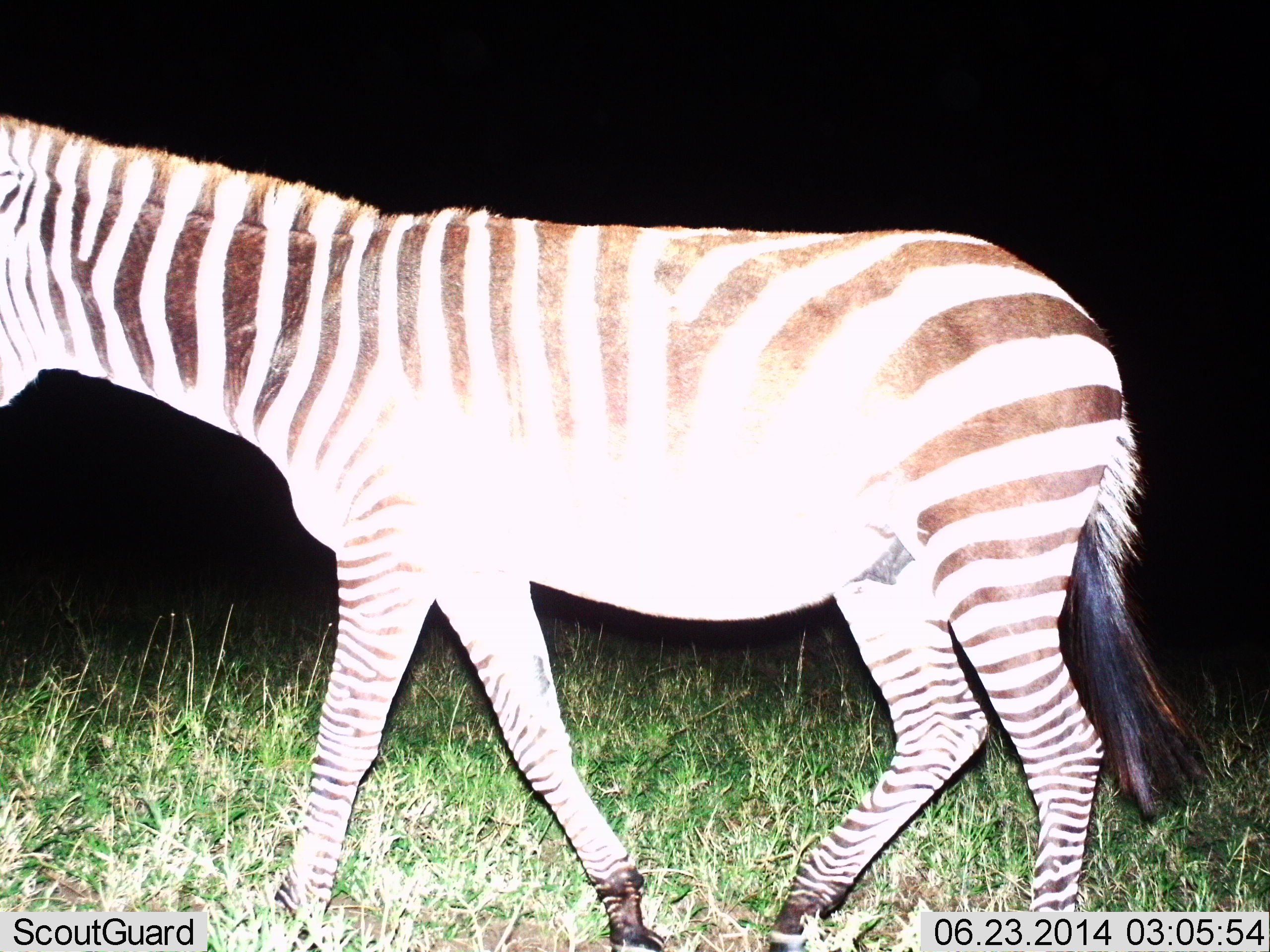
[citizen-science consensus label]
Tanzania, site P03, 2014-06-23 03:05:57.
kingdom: Animalia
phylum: Chordata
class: Mammalia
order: Perissodactyla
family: Equidae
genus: Equus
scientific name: Equus quagga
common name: plains zebra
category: zebra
Zebra (plains zebra) (Equus quagga), count 1. Behavior (volunteer vote fractions): standing 25%, resting 2%, moving 83%, interacting 0%. Young present (vote fraction): 0%. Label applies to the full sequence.